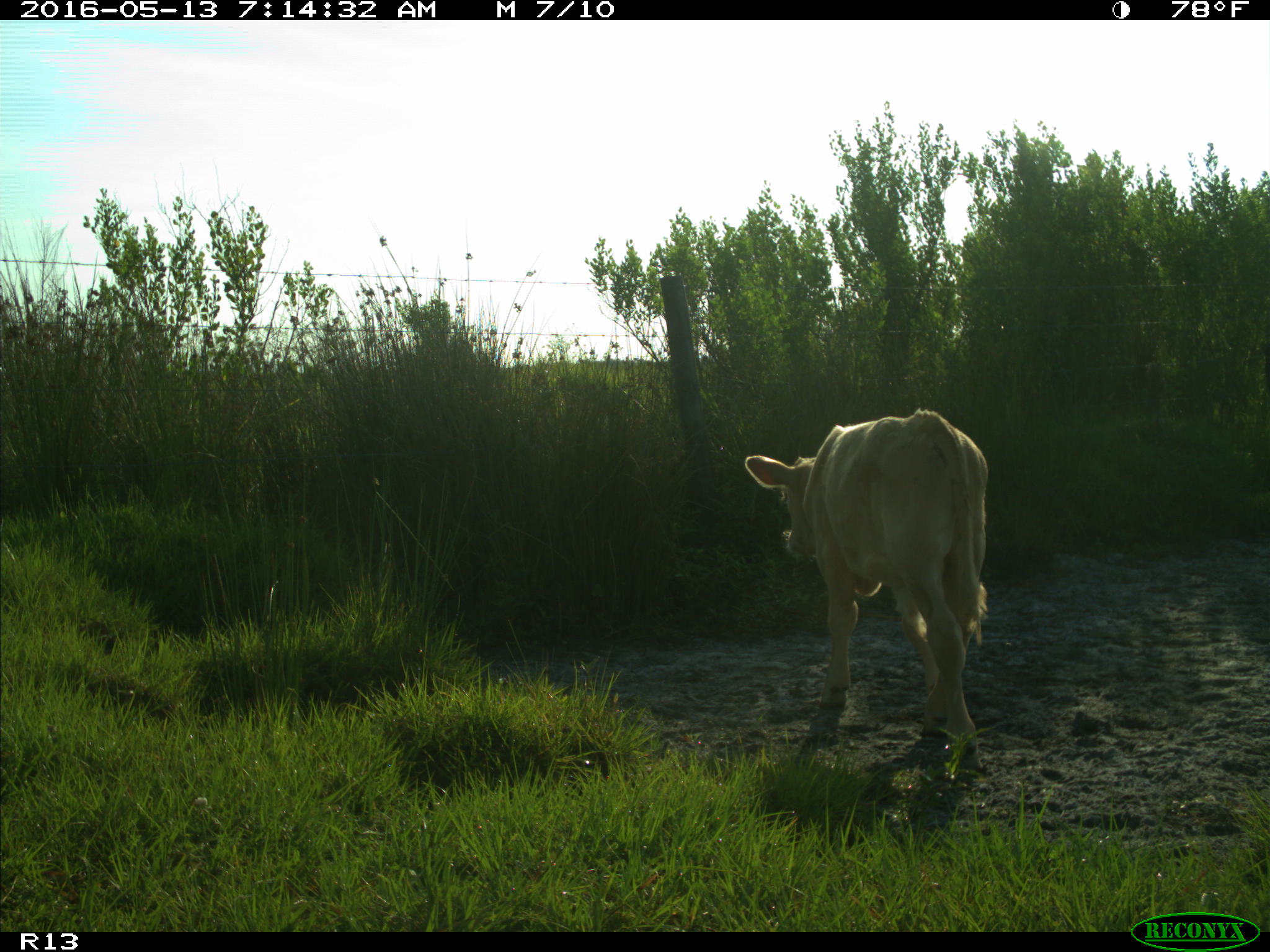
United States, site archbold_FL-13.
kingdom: Animalia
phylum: Chordata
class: Mammalia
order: Artiodactyla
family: Bovidae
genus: Bos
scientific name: Bos taurus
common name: domestic cow